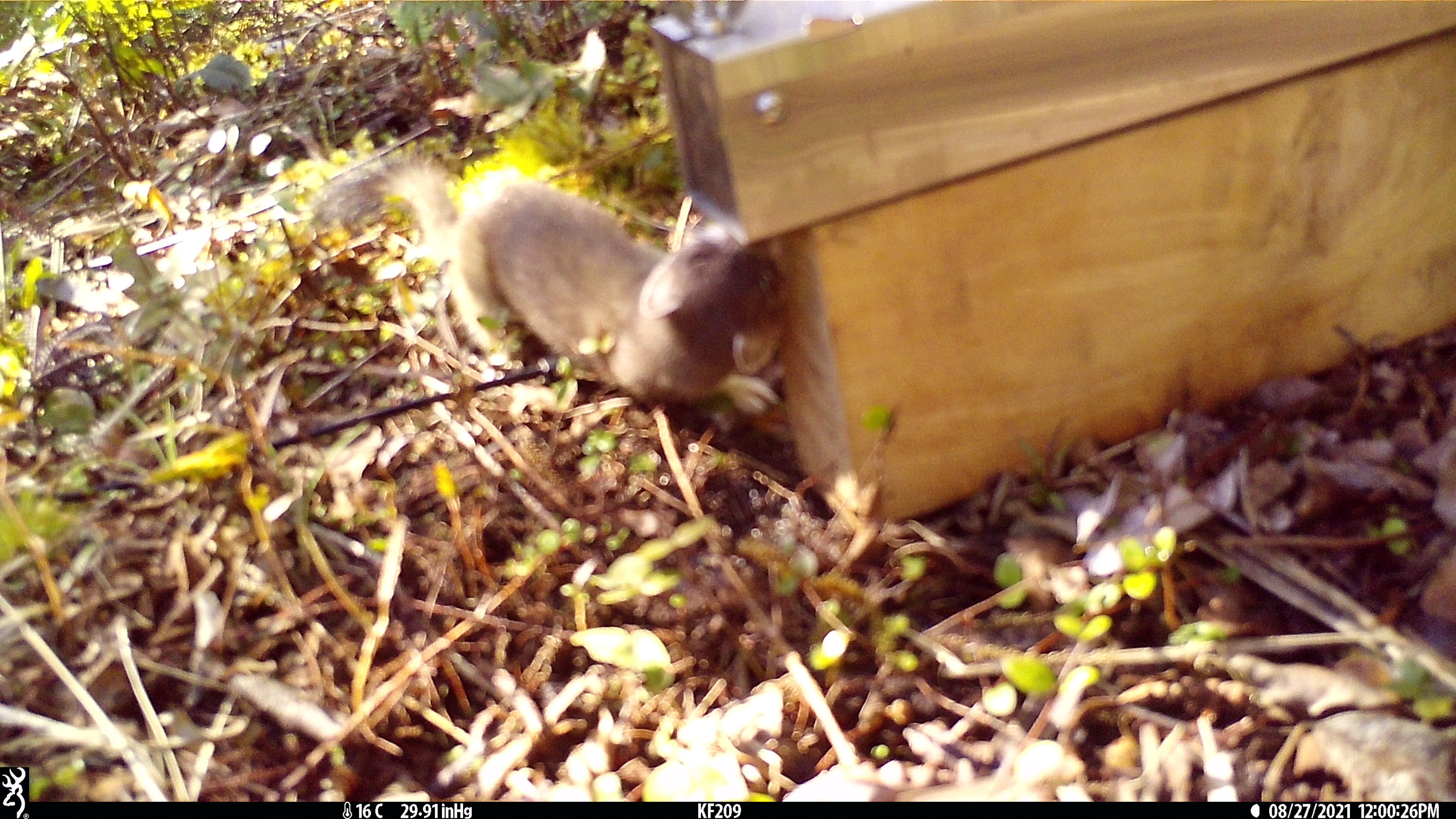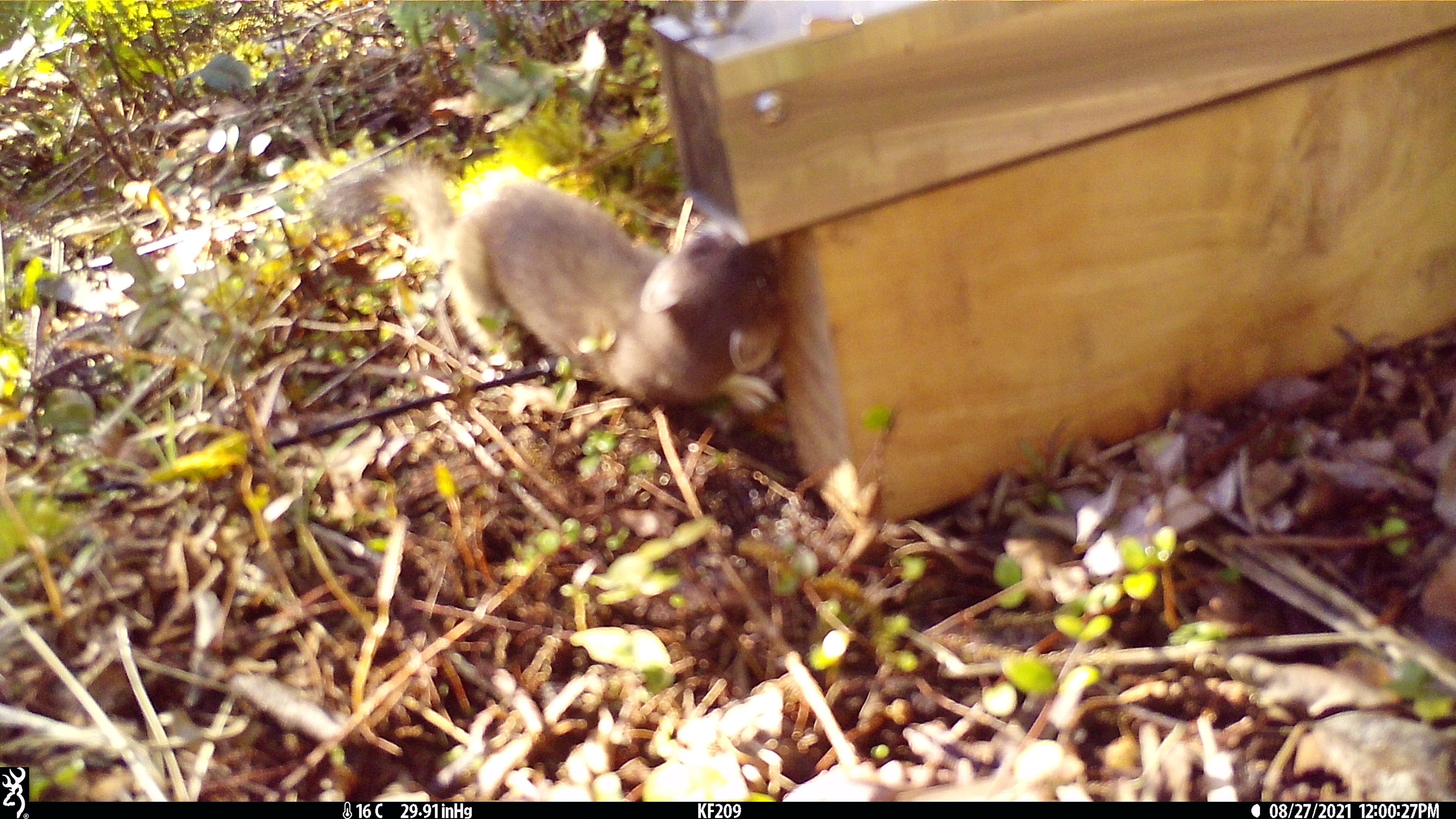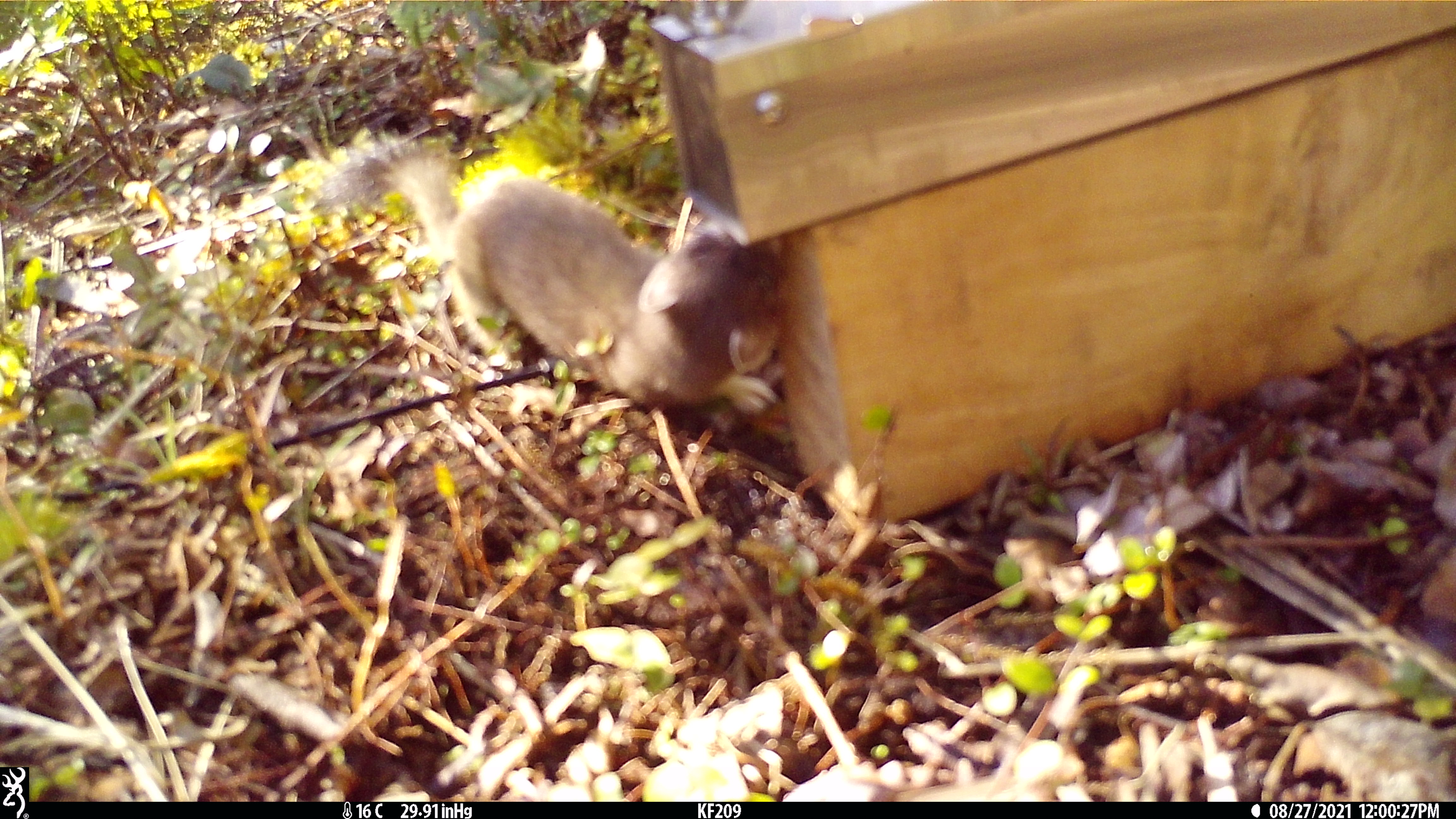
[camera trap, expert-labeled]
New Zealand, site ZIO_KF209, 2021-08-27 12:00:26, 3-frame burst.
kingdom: Animalia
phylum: Chordata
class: Mammalia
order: Carnivora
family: Mustelidae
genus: Mustela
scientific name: Mustela erminea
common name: stoat